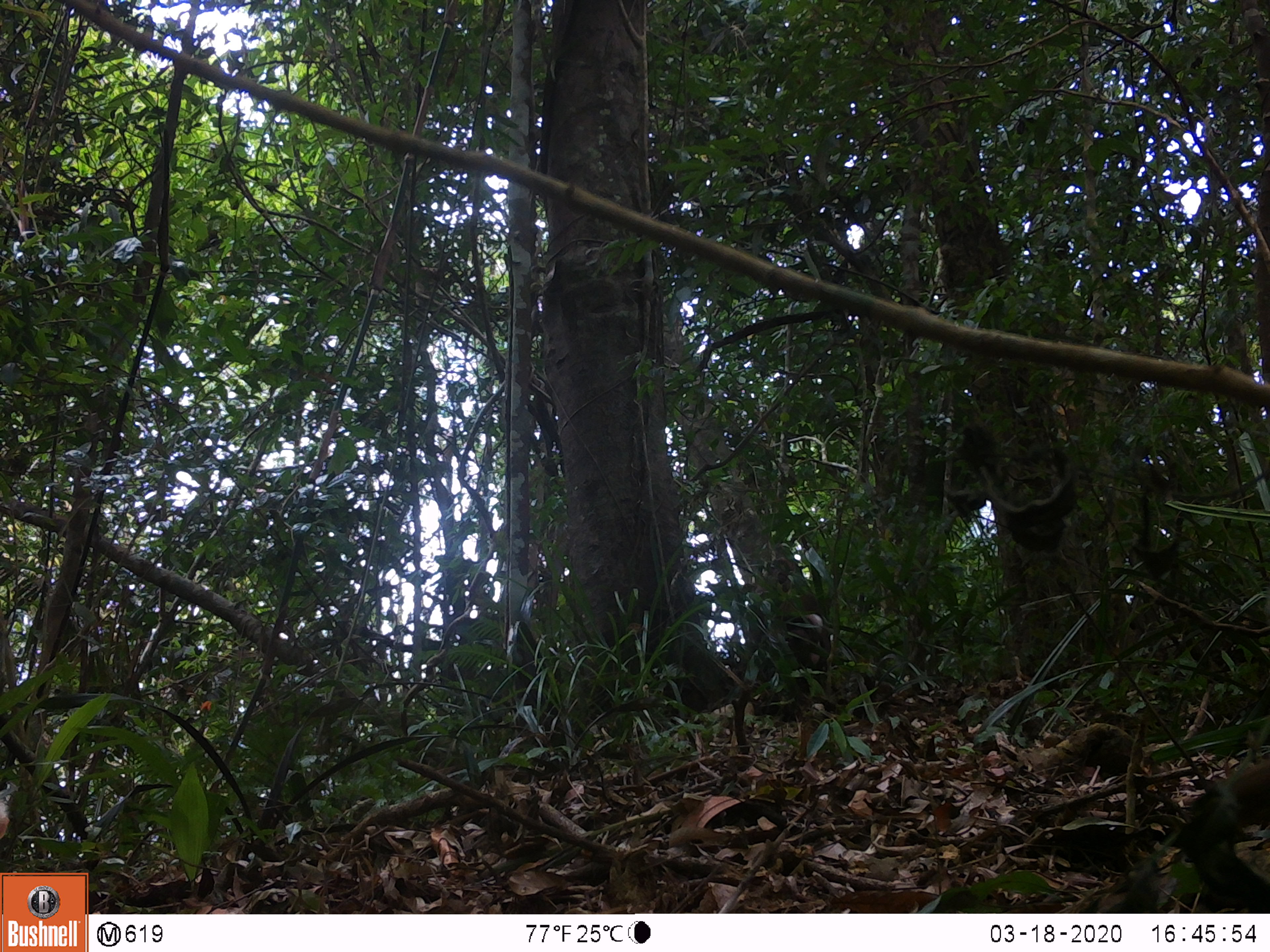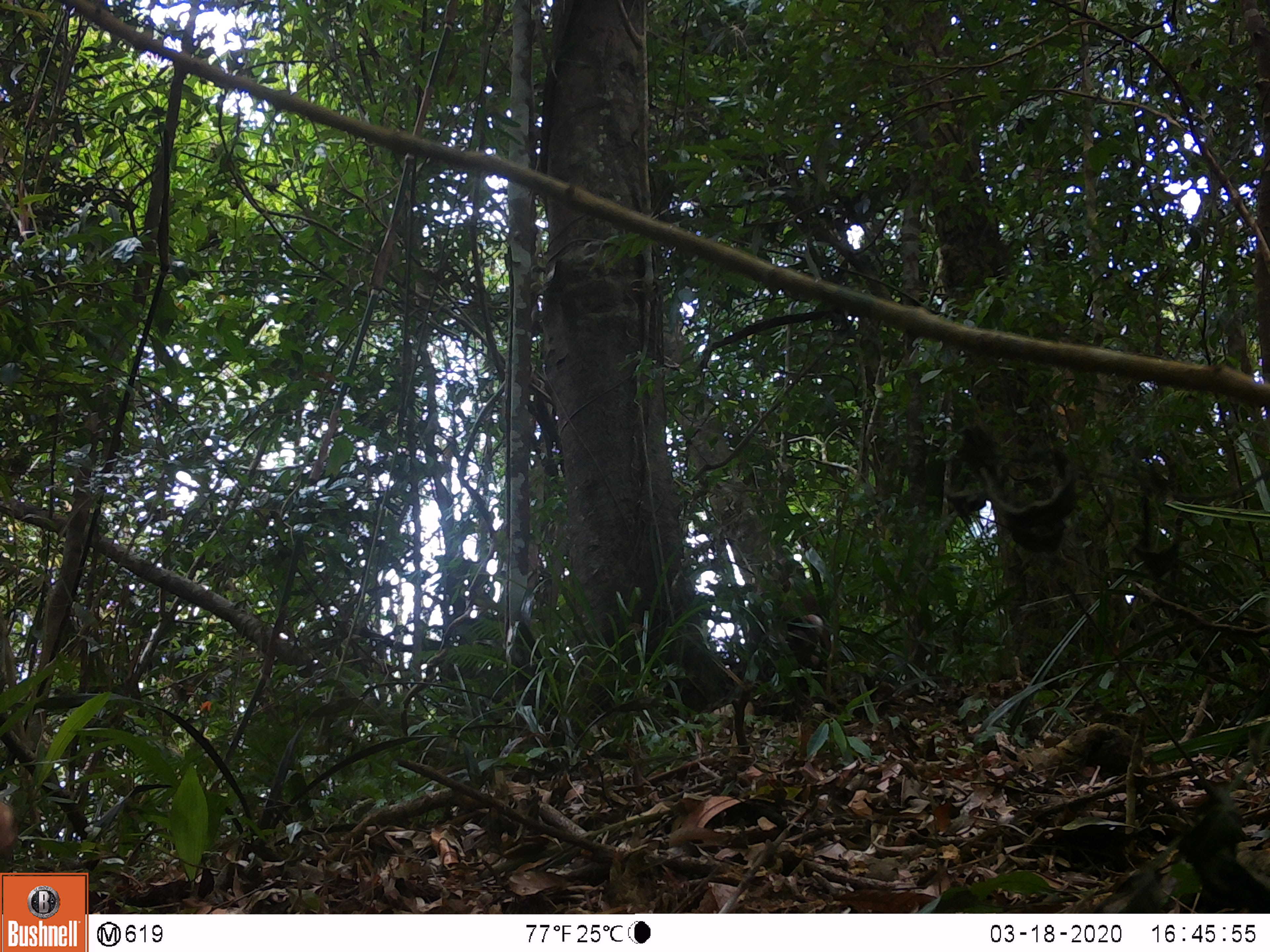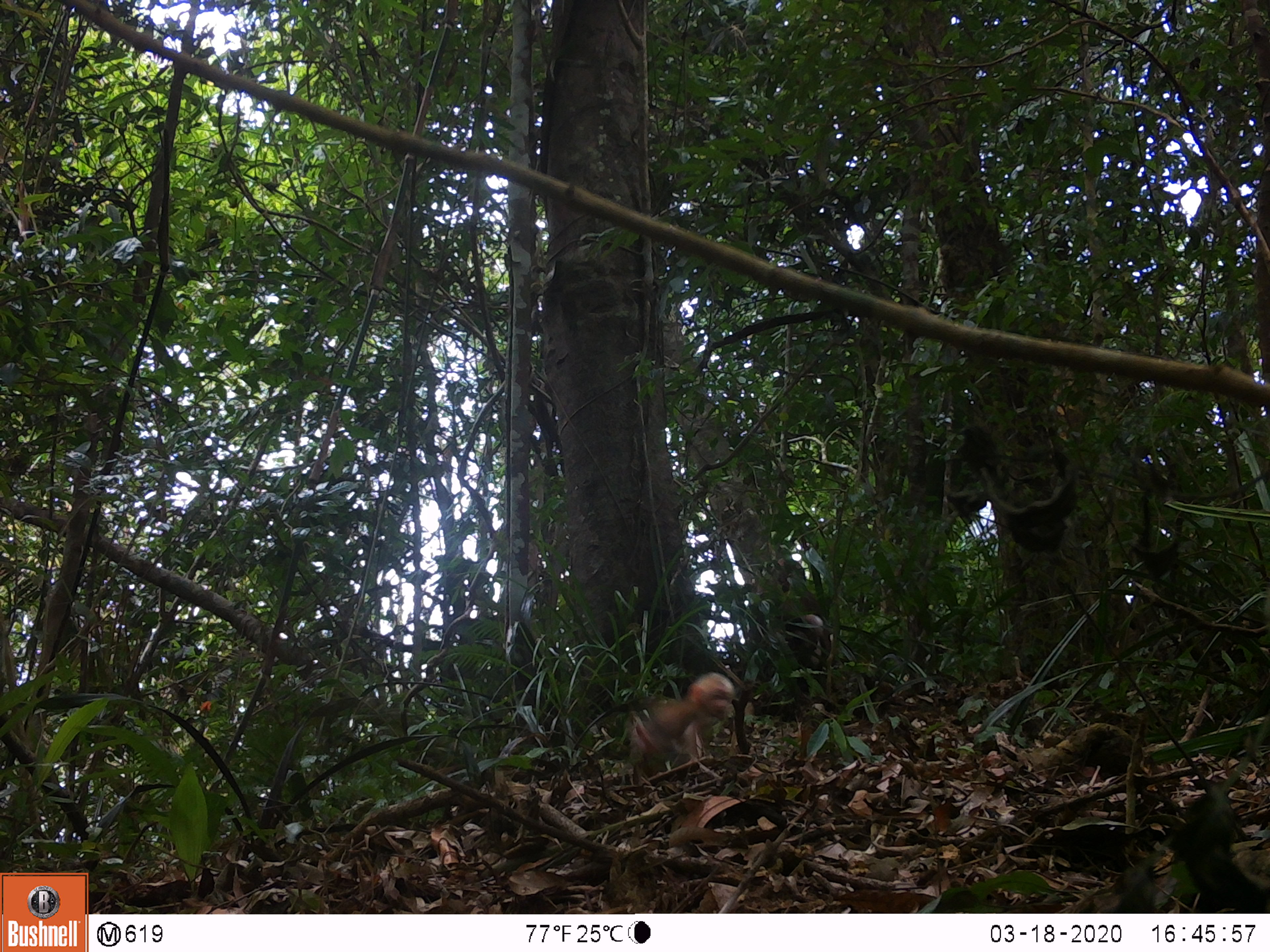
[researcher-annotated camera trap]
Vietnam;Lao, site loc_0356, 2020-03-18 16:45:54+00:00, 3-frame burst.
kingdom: Animalia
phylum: Chordata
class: Mammalia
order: Primates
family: Cercopithecidae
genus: Macaca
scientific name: Macaca arctoides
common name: stump-tailed macaque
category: stump tailed macaque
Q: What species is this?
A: Stump tailed macaque (stump-tailed macaque) (Macaca arctoides).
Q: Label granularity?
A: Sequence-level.